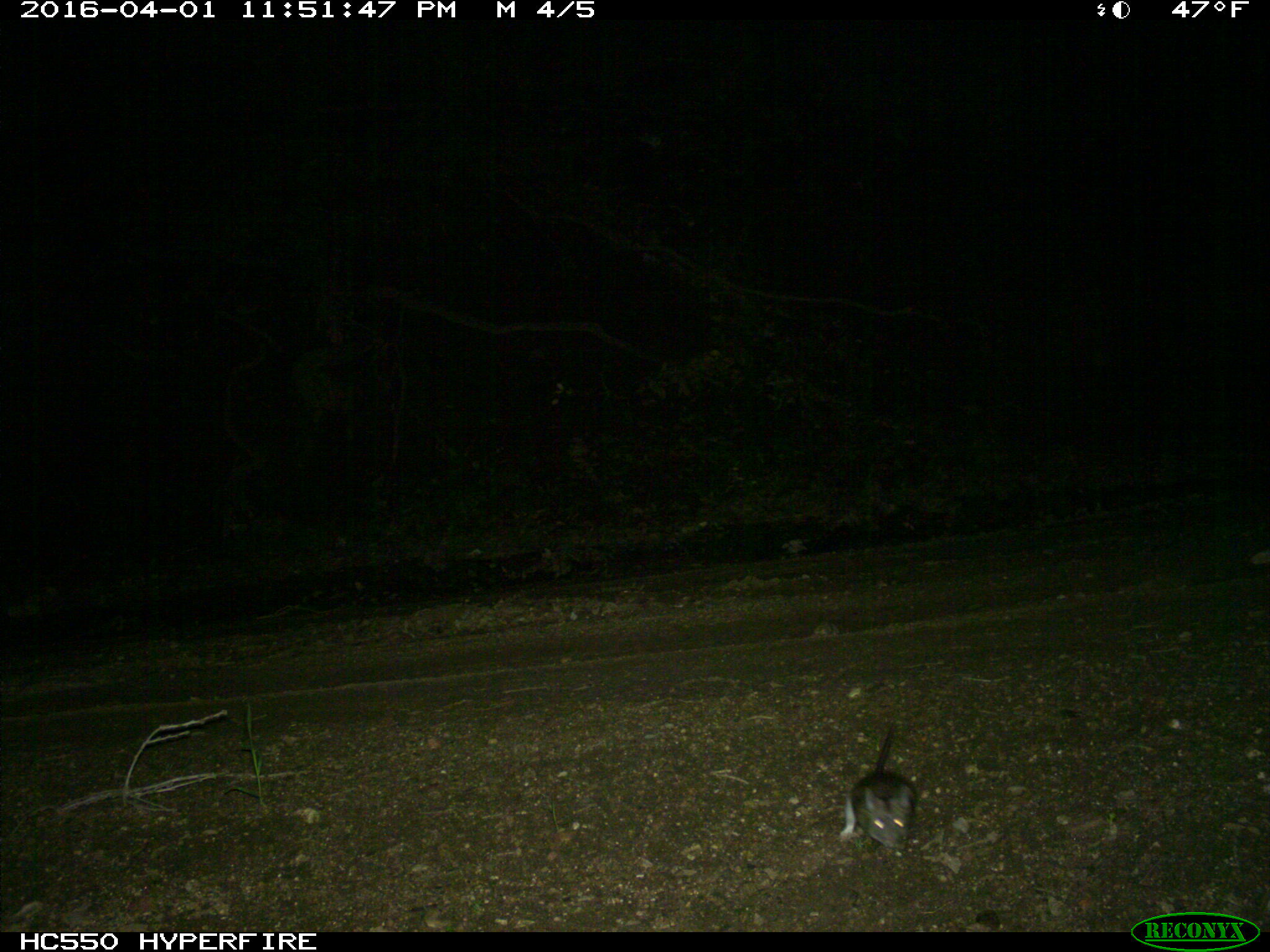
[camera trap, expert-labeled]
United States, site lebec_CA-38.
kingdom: Animalia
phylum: Chordata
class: Mammalia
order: Rodentia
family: Cricetidae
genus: Neotoma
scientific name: Neotoma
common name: pack rat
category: unidentified pack rat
Unidentified pack rat (pack rat) (Neotoma).